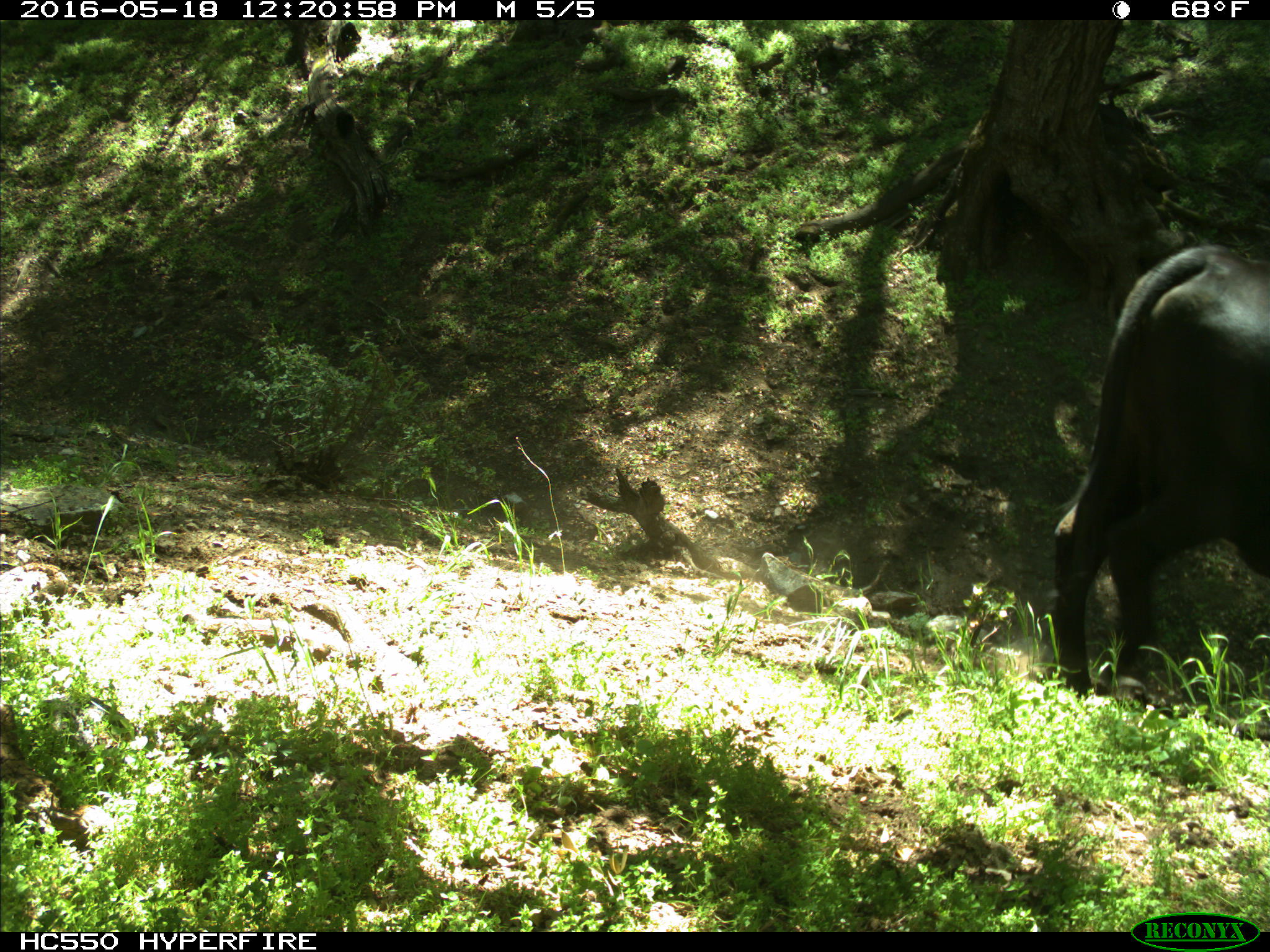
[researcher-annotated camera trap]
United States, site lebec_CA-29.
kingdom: Animalia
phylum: Chordata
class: Mammalia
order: Artiodactyla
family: Bovidae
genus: Bos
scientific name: Bos taurus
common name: domestic cow